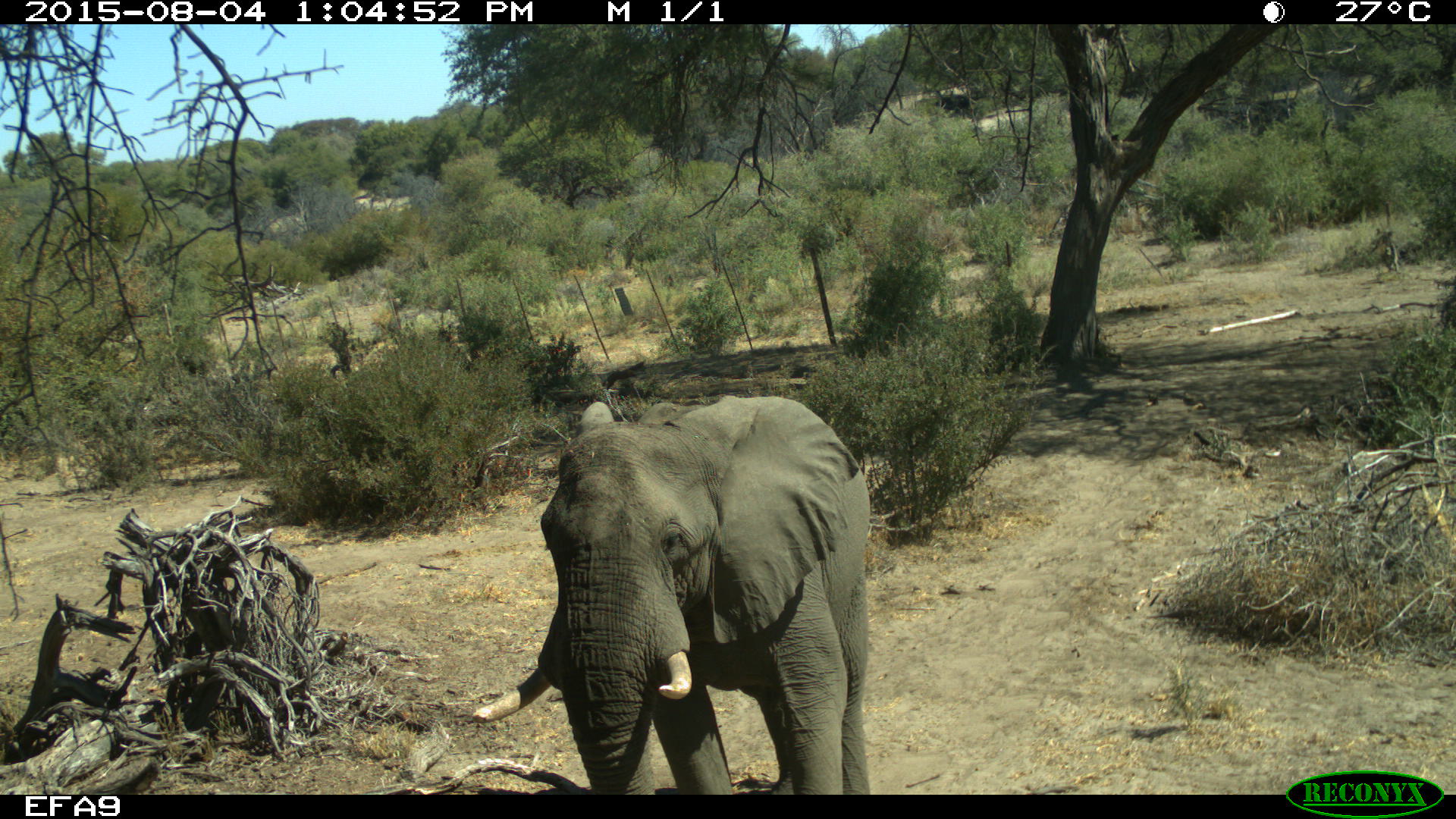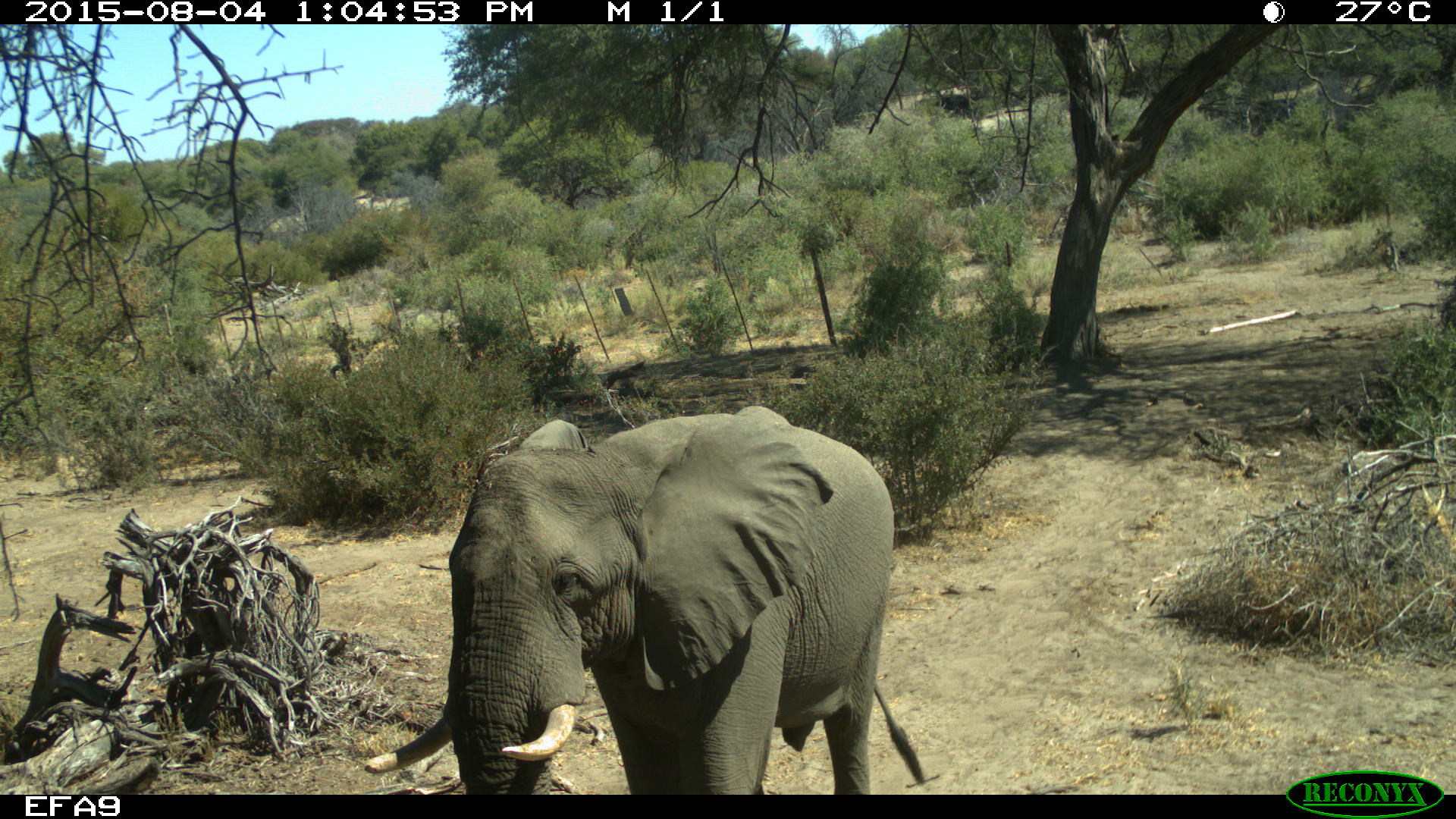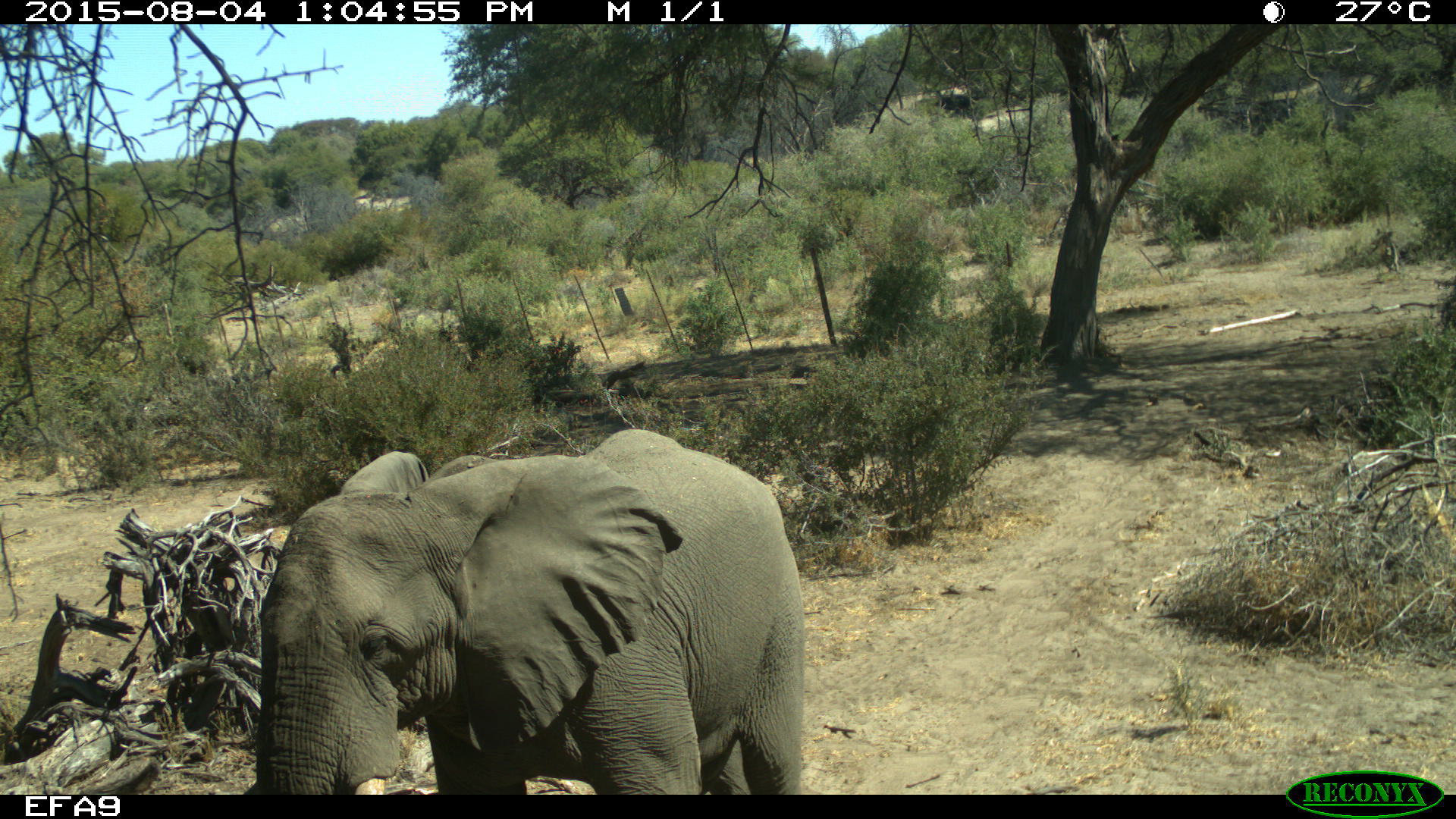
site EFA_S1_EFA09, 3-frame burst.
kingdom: Animalia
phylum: Chordata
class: Mammalia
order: Proboscidea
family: Elephantidae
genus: Loxodonta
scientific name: Loxodonta africana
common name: african bush elephant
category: elephant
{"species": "elephant (african bush elephant) (Loxodonta africana)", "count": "1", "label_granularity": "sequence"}